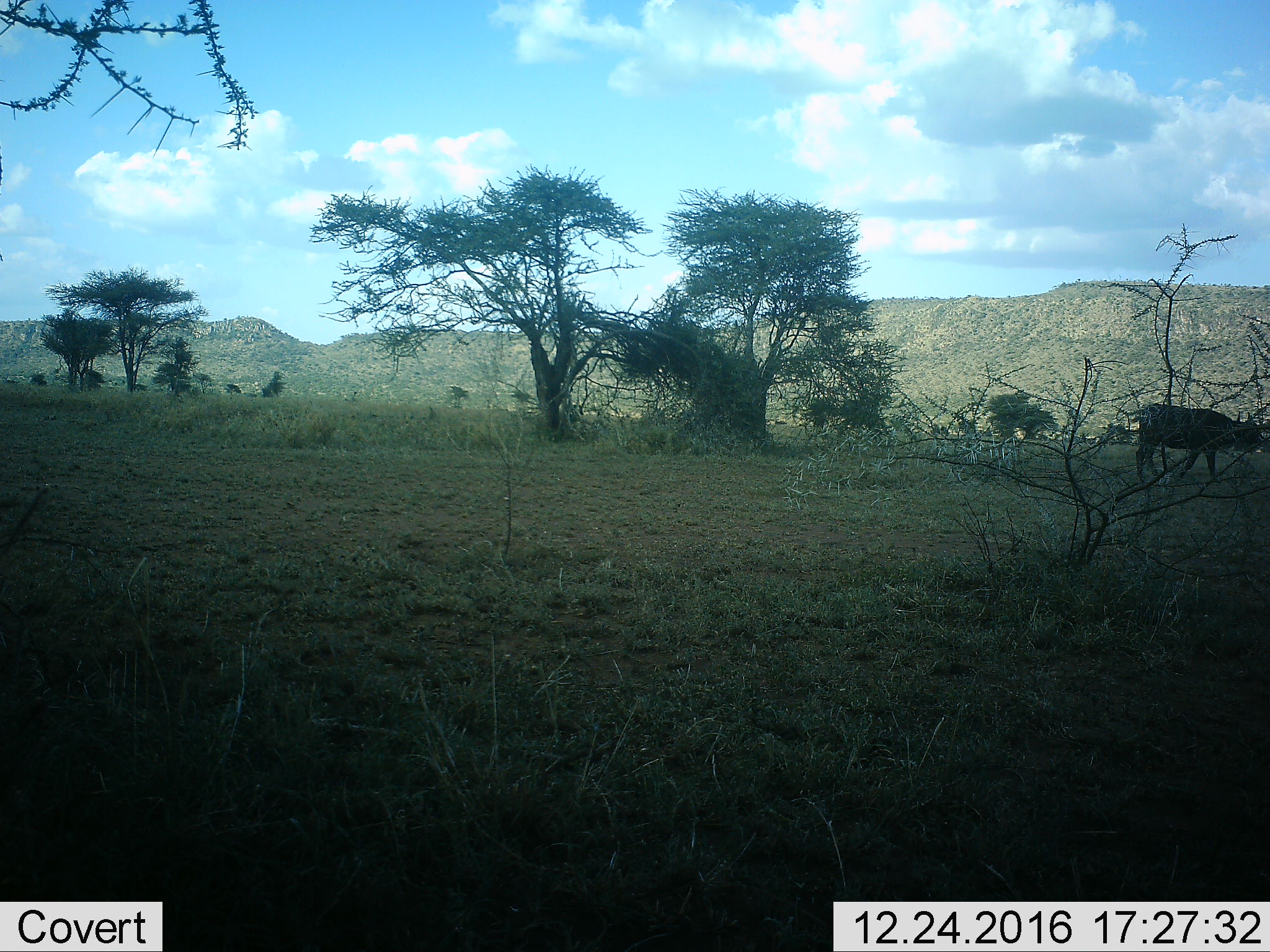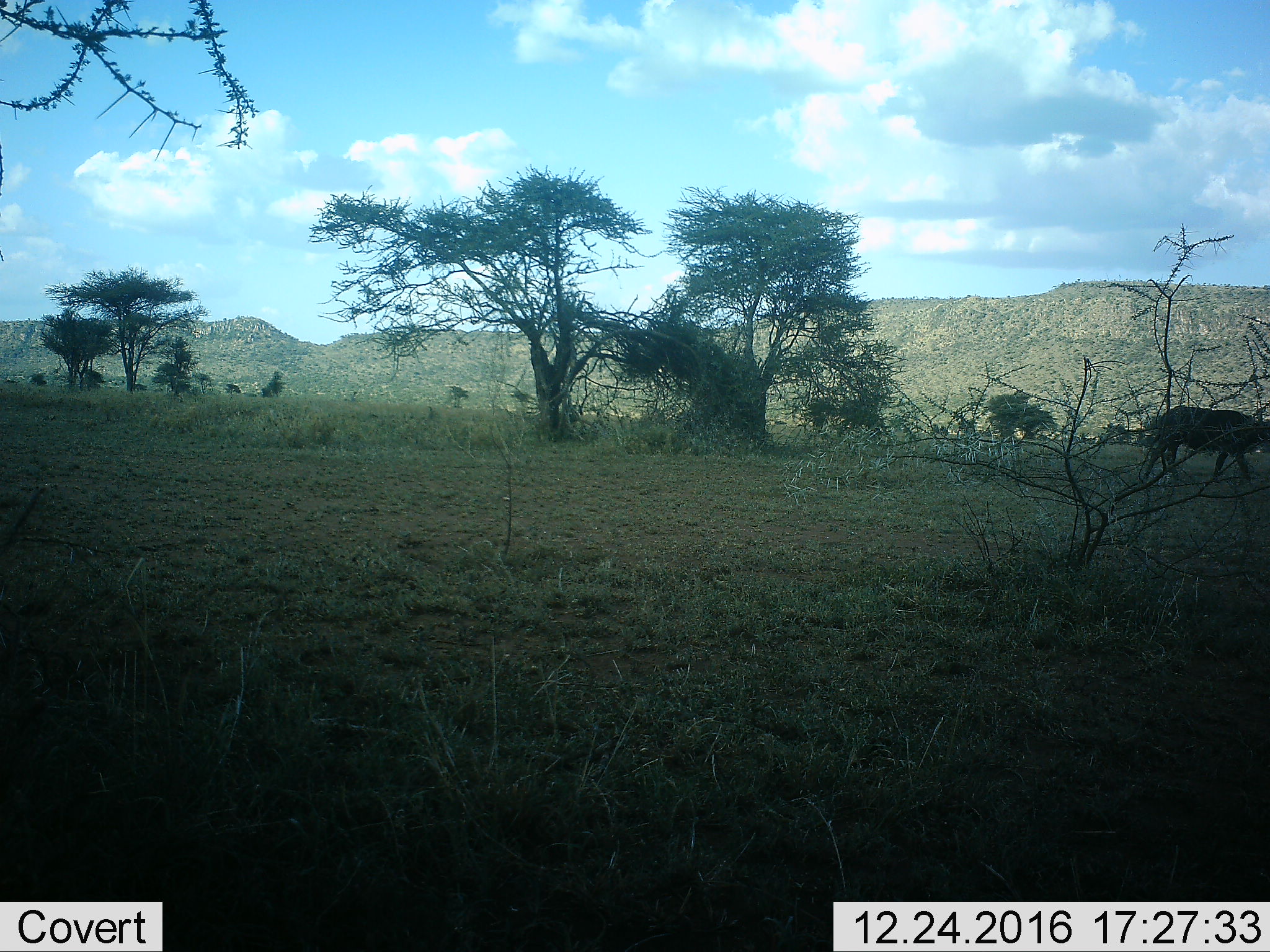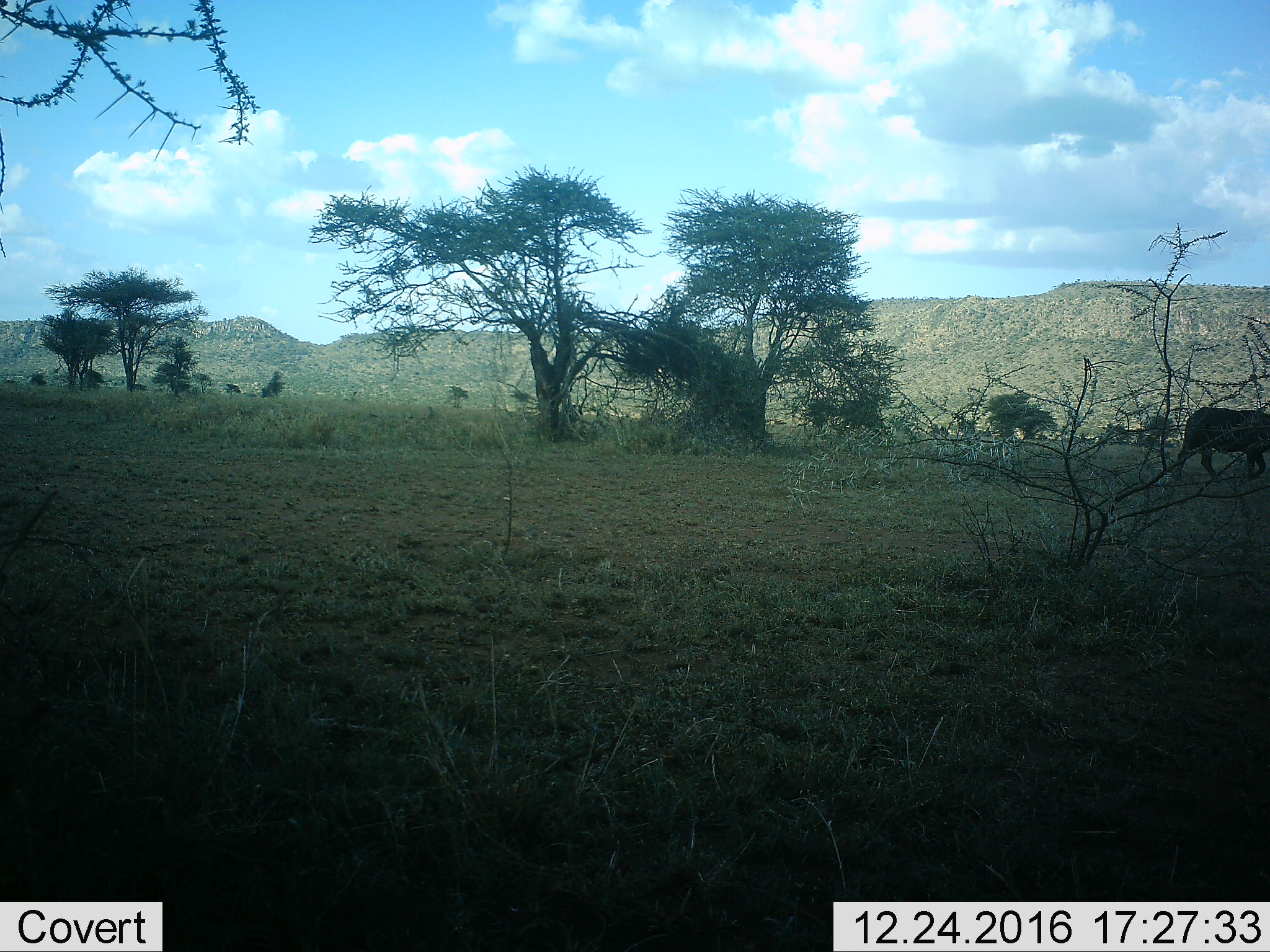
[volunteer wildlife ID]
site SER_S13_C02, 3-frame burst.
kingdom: Animalia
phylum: Chordata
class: Mammalia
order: Artiodactyla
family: Bovidae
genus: Syncerus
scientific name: Syncerus caffer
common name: african buffalo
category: buffalo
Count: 1.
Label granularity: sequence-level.